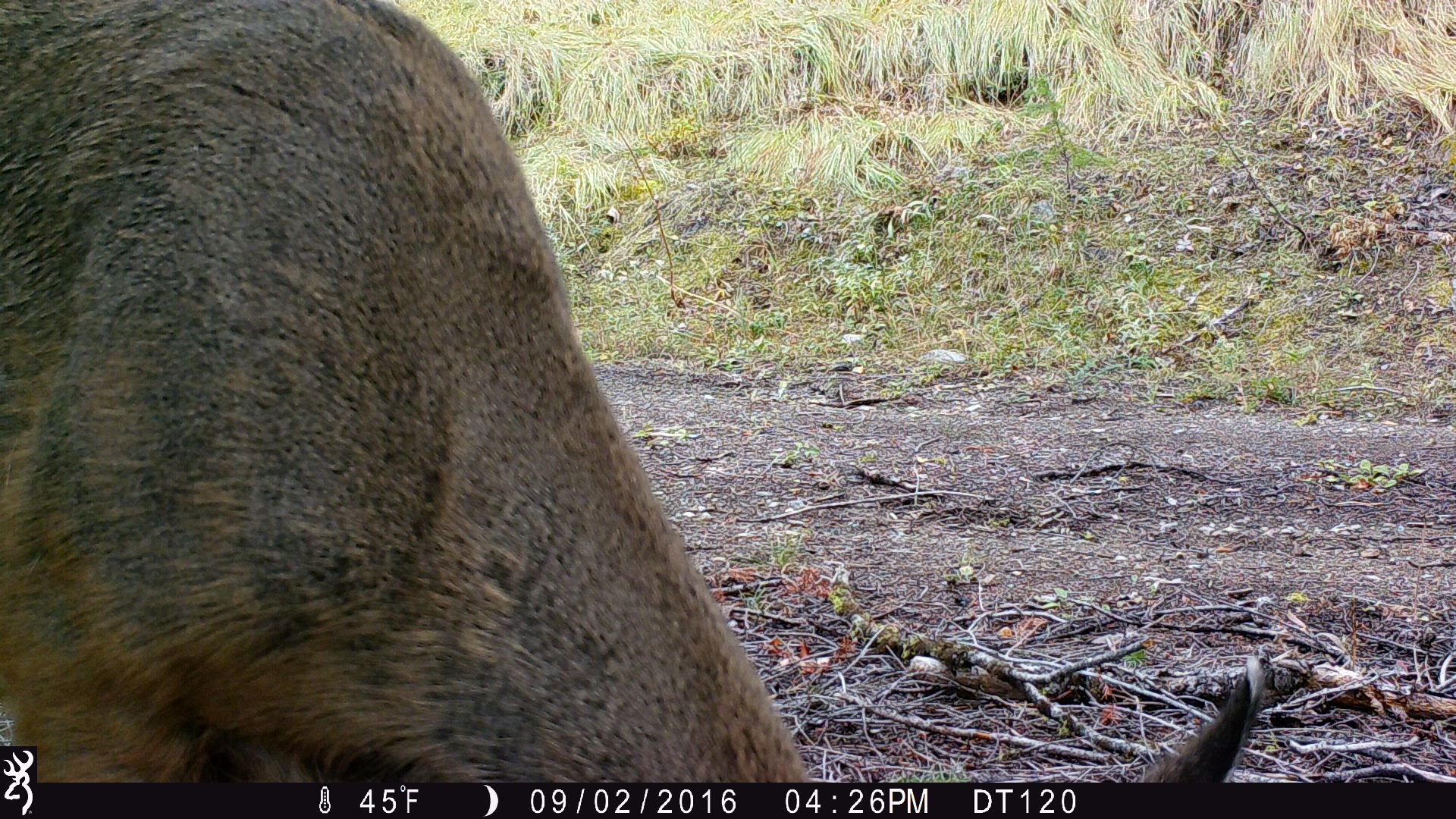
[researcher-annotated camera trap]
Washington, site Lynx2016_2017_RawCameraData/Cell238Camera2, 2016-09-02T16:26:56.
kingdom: Animalia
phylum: Chordata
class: Mammalia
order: Artiodactyla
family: Cervidae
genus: Odocoileus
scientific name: Odocoileus hemionus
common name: mule deer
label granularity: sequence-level